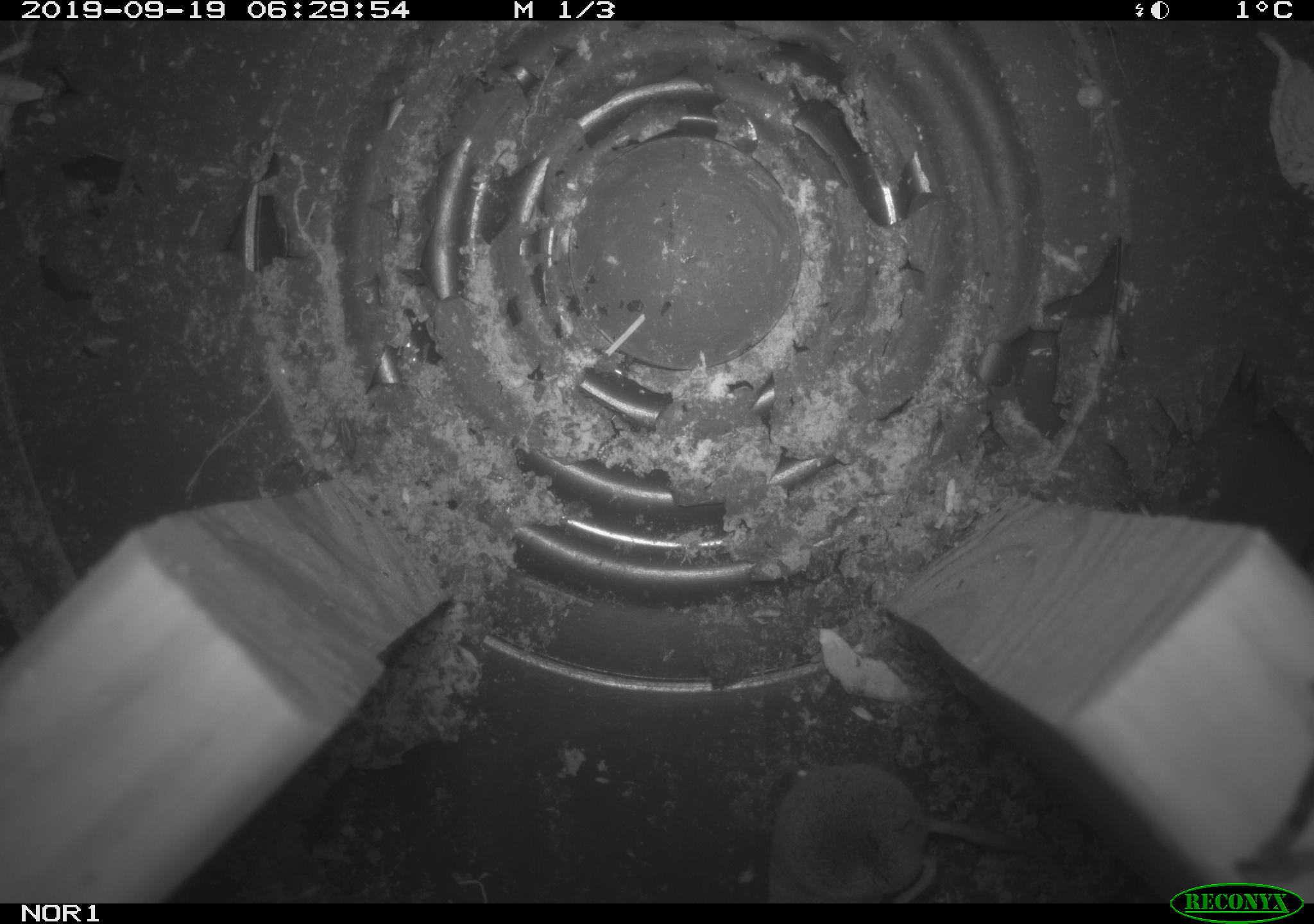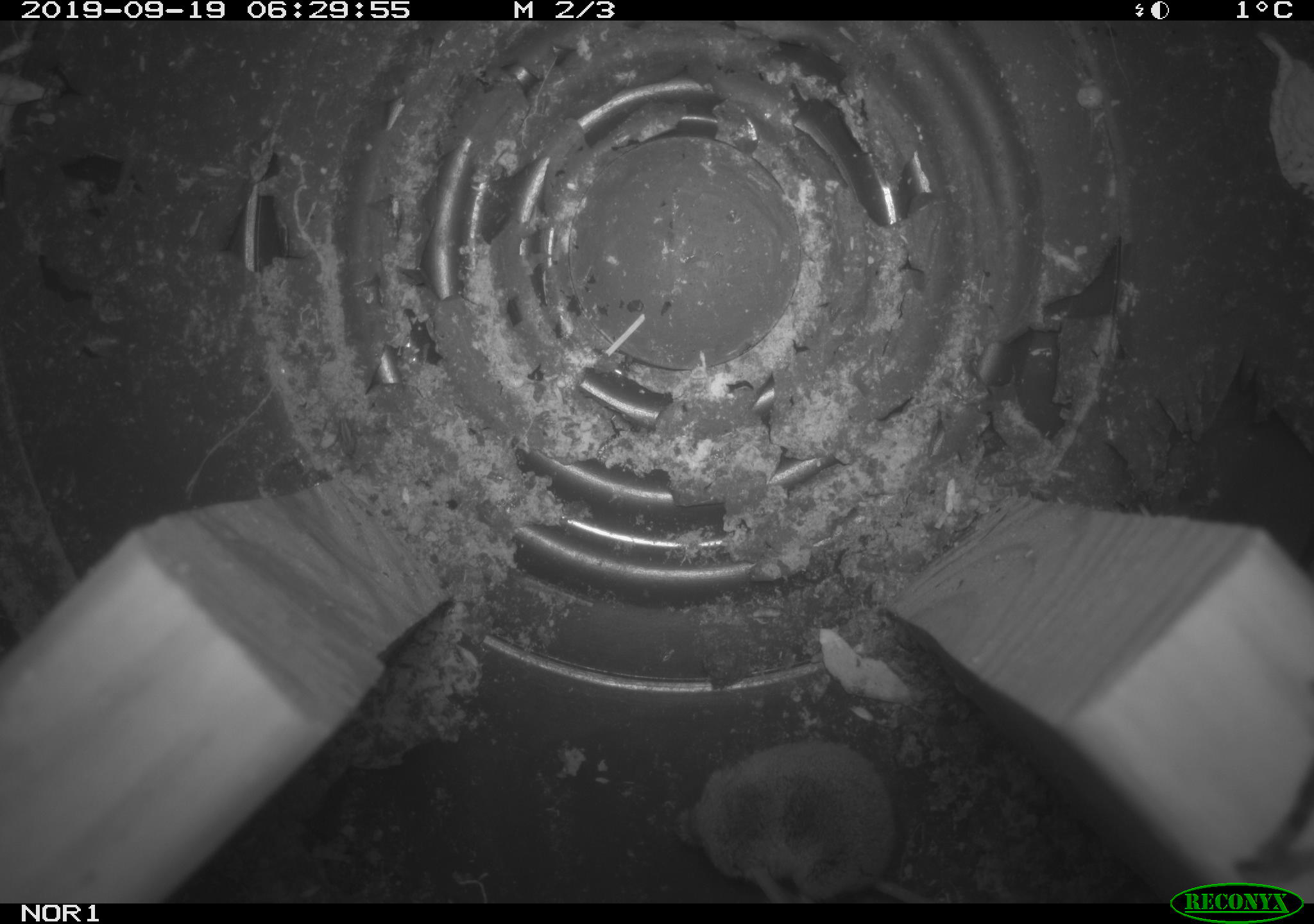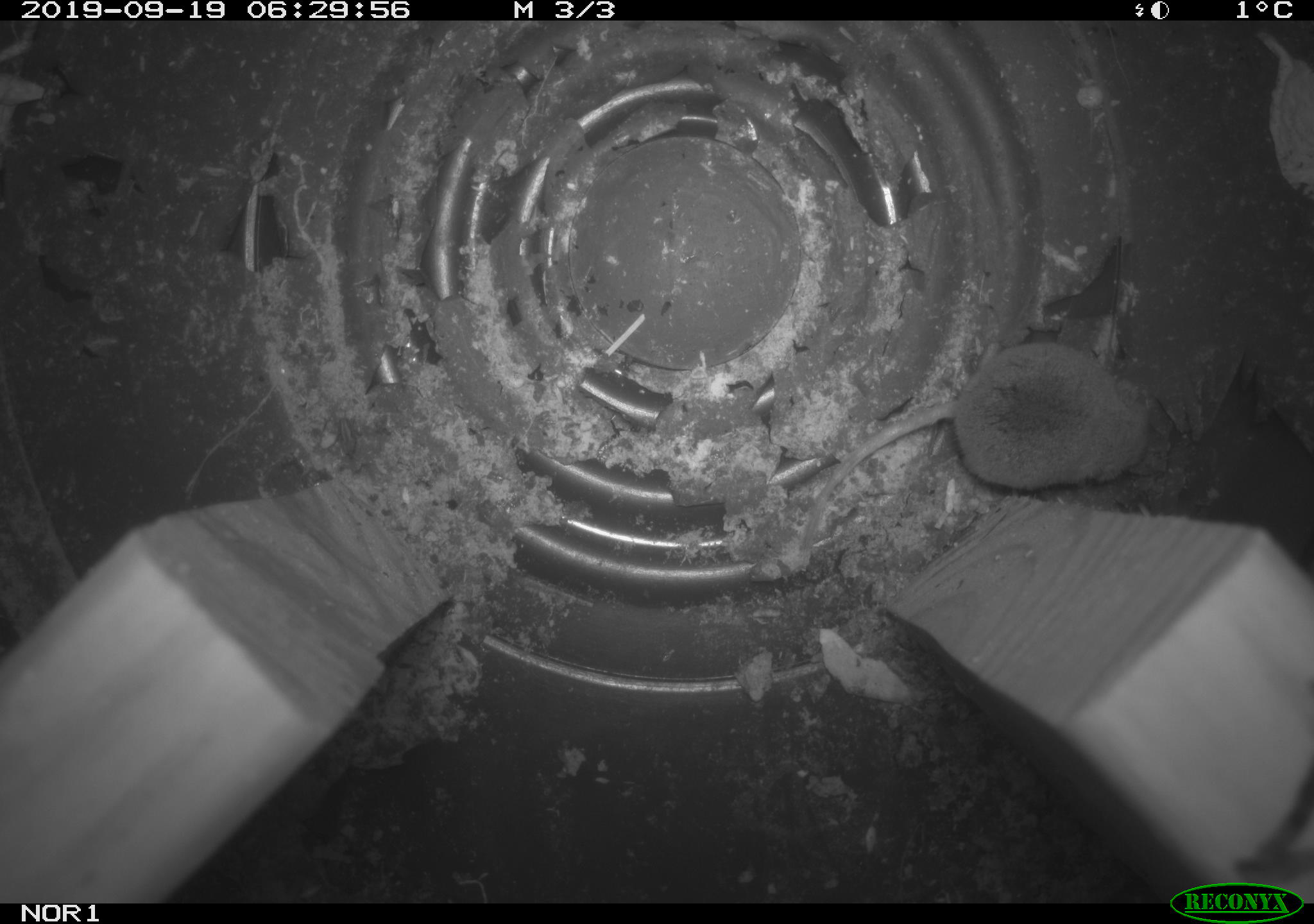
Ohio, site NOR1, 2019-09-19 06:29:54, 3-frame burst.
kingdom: Animalia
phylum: Chordata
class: Mammalia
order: Eulipotyphla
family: Soricidae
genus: Sorex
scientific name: Sorex cinereus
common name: masked shrew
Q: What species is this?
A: Masked shrew (Sorex cinereus).